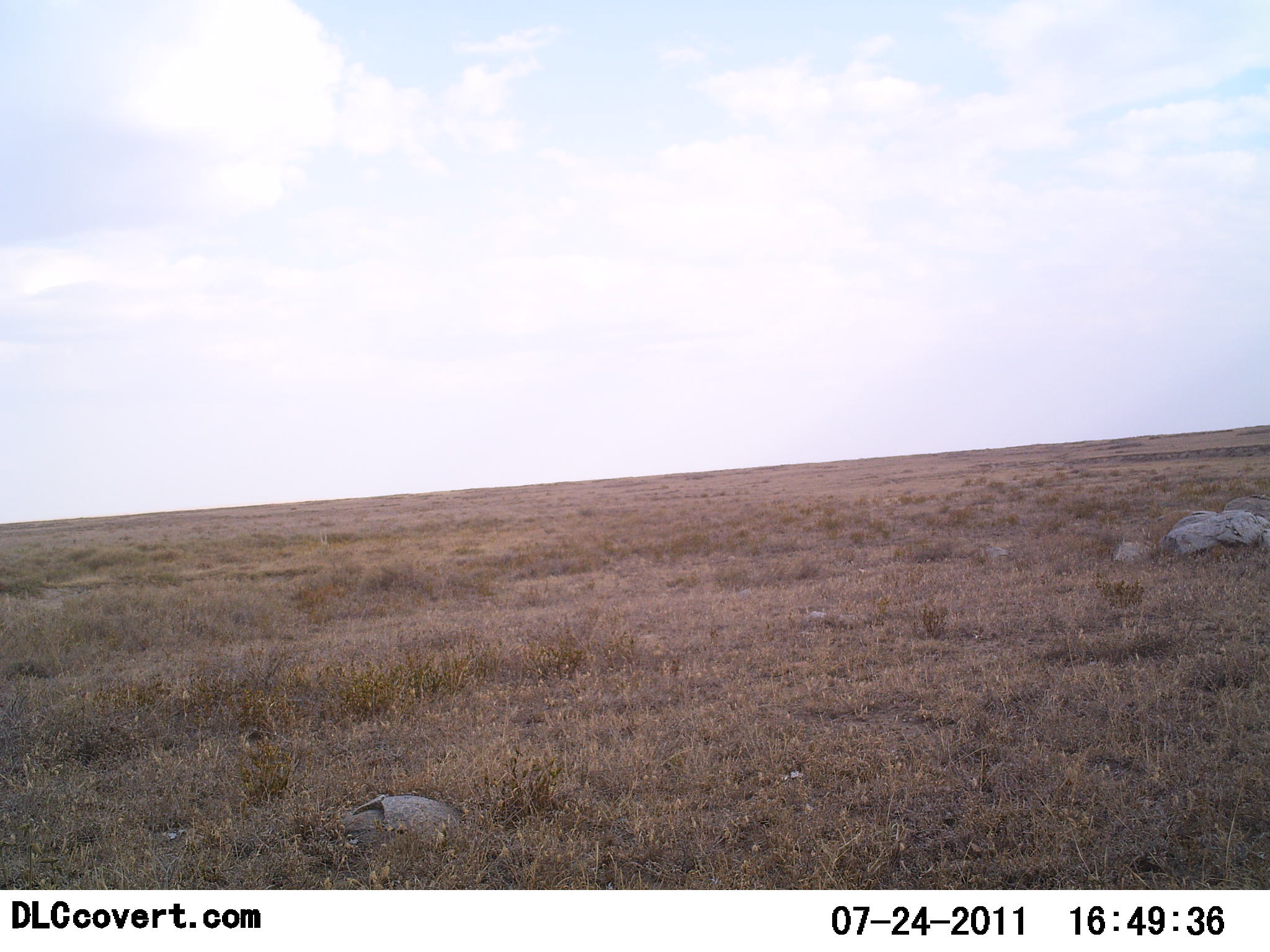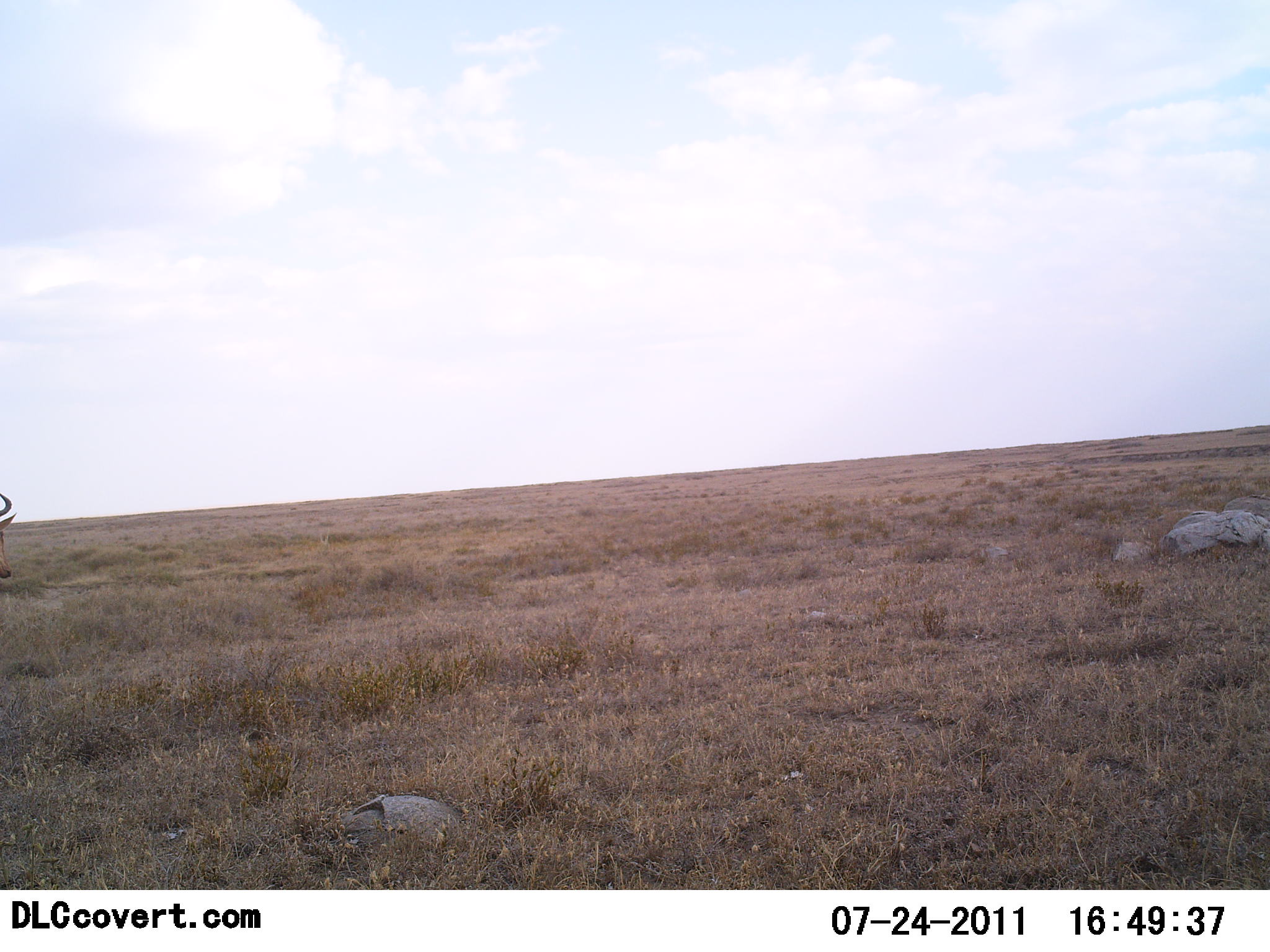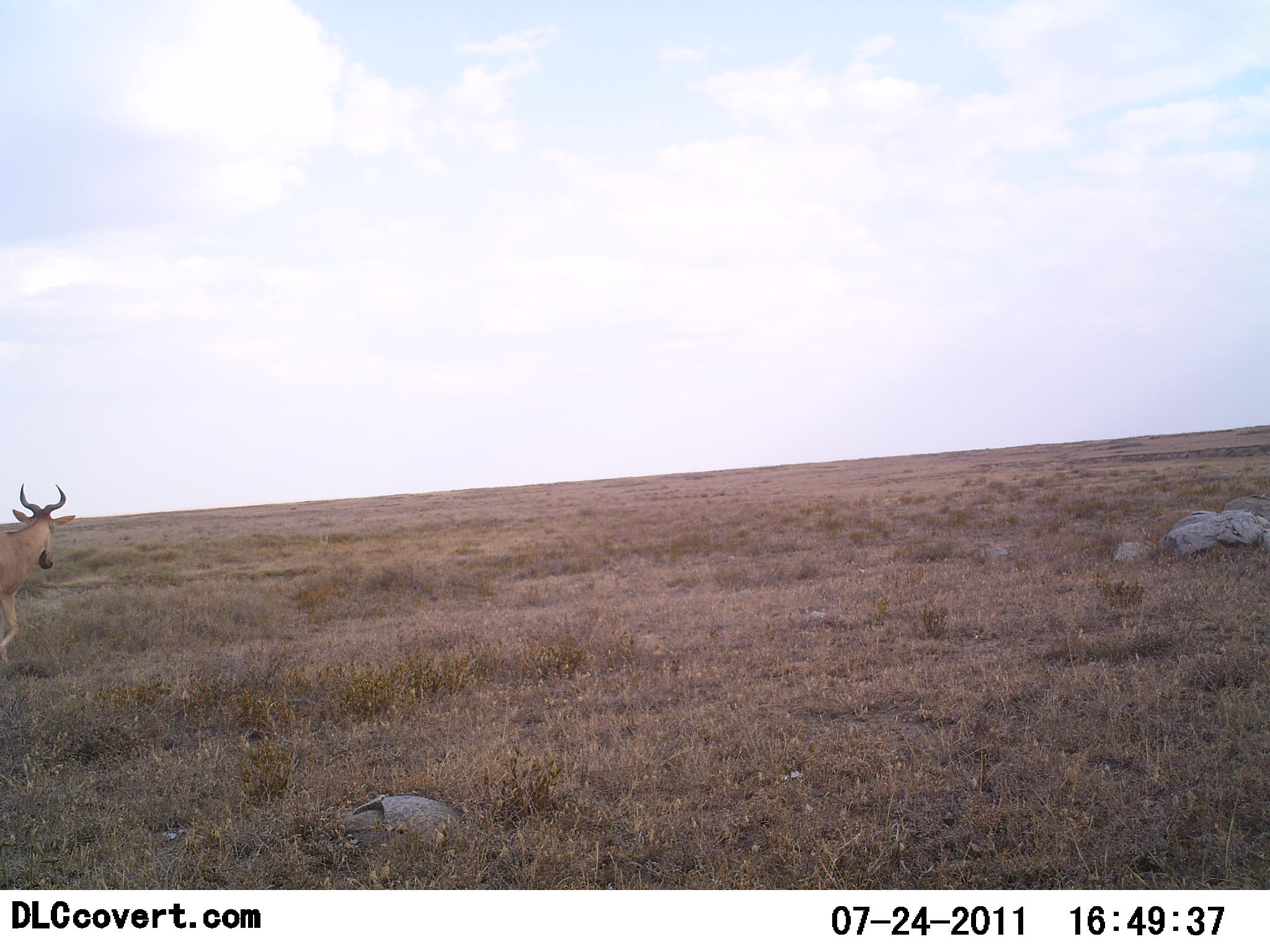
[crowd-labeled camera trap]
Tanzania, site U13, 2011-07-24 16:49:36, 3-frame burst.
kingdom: Animalia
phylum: Chordata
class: Mammalia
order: Artiodactyla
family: Bovidae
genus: Alcelaphus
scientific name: Alcelaphus buselaphus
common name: hartebeest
Hartebeest (Alcelaphus buselaphus), count 1. Behavior (volunteer vote fractions): standing 0%, resting 0%, moving 100%, interacting 0%. Young present (vote fraction): 0%. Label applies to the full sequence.